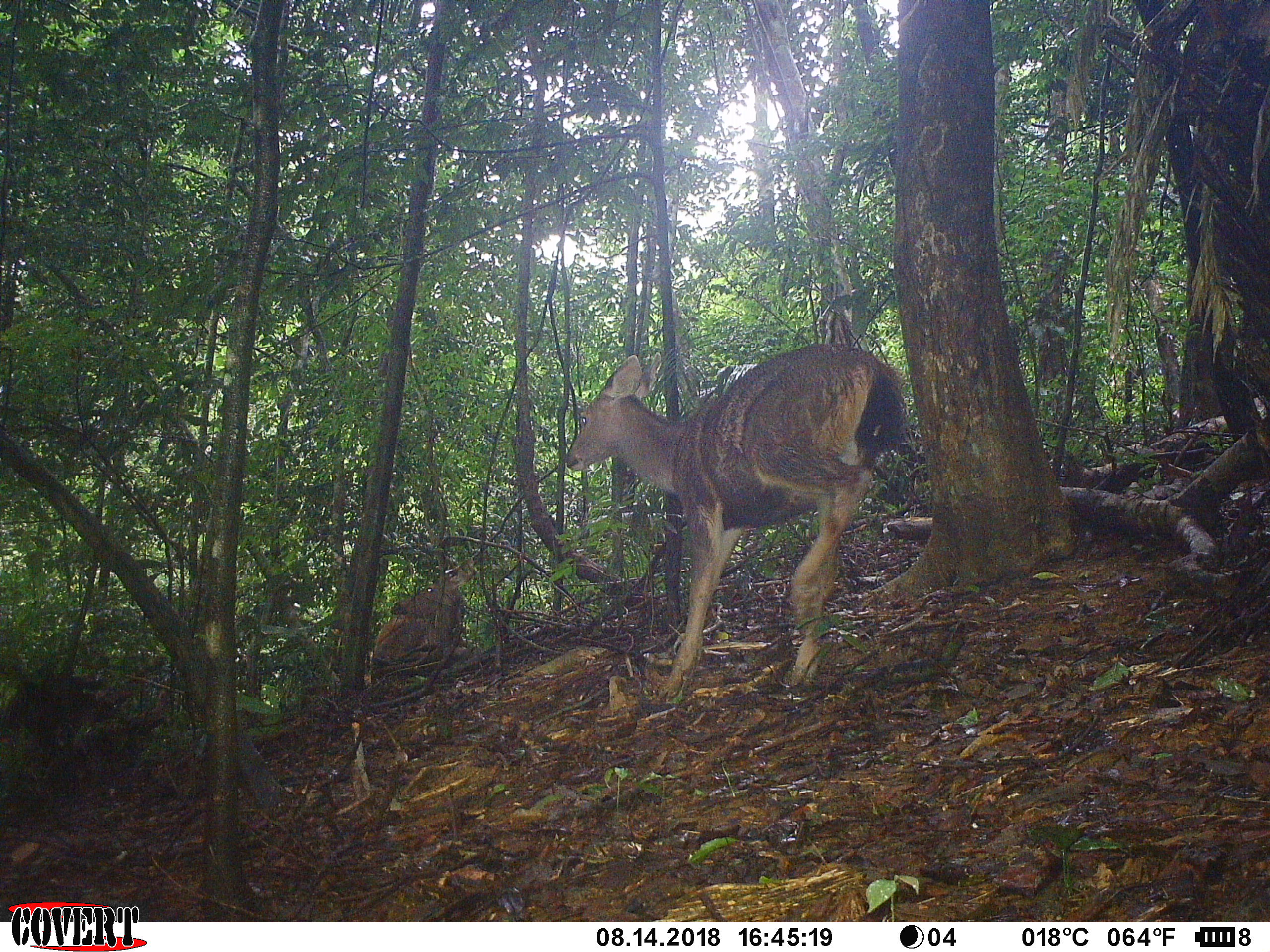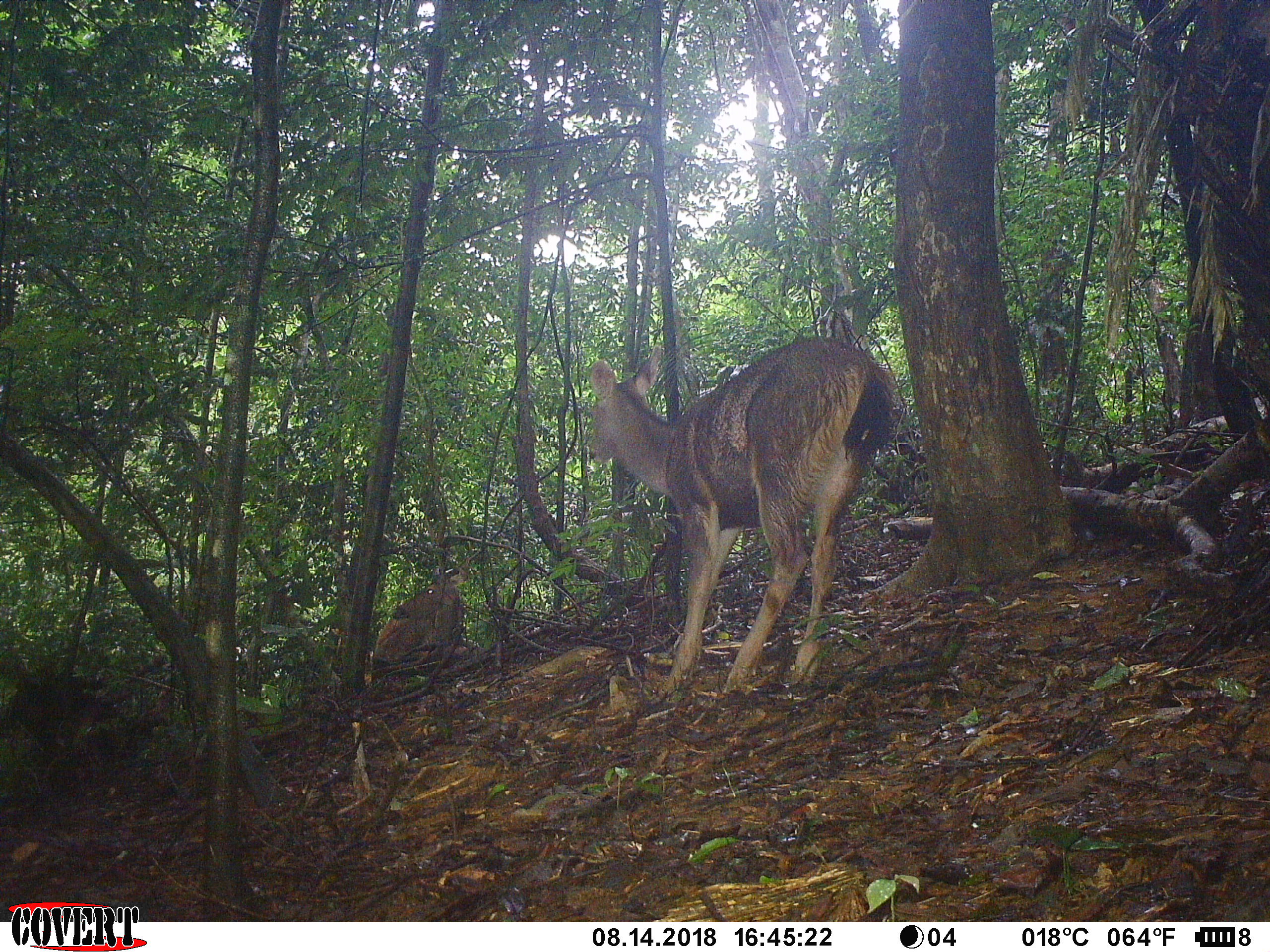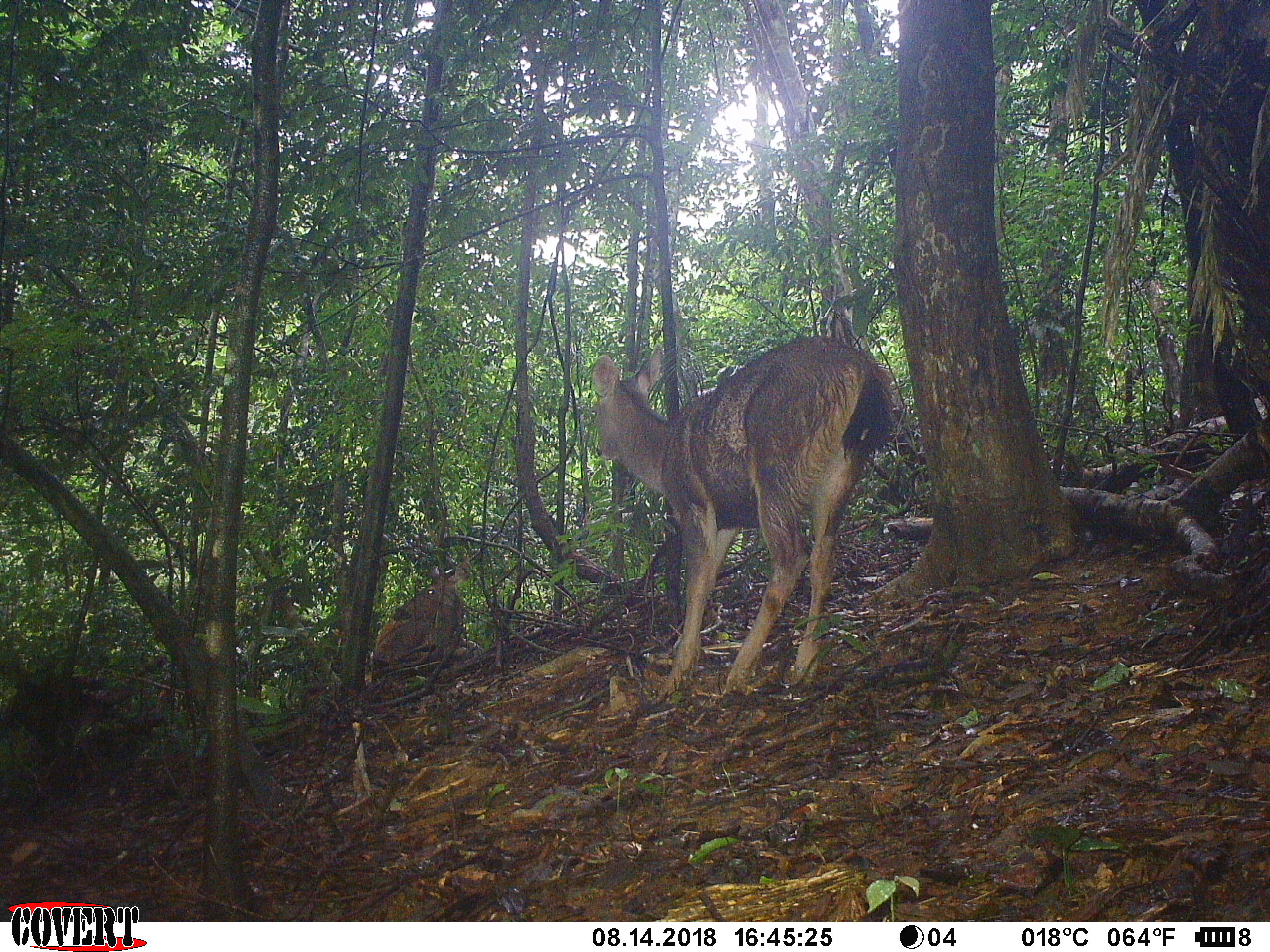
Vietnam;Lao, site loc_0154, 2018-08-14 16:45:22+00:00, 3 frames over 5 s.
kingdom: Animalia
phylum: Chordata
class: Mammalia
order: Artiodactyla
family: Cervidae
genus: Rusa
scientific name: Rusa unicolor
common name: sambar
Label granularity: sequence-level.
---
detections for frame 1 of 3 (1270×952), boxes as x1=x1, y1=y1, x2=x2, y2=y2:
sambar: x1=565, y1=341, x2=910, y2=702; x1=372, y1=553, x2=477, y2=662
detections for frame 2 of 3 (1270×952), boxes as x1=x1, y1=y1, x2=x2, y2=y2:
sambar: x1=588, y1=335, x2=895, y2=700; x1=371, y1=556, x2=472, y2=664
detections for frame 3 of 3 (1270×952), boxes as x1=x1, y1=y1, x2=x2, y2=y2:
sambar: x1=591, y1=335, x2=896, y2=706; x1=373, y1=554, x2=479, y2=666